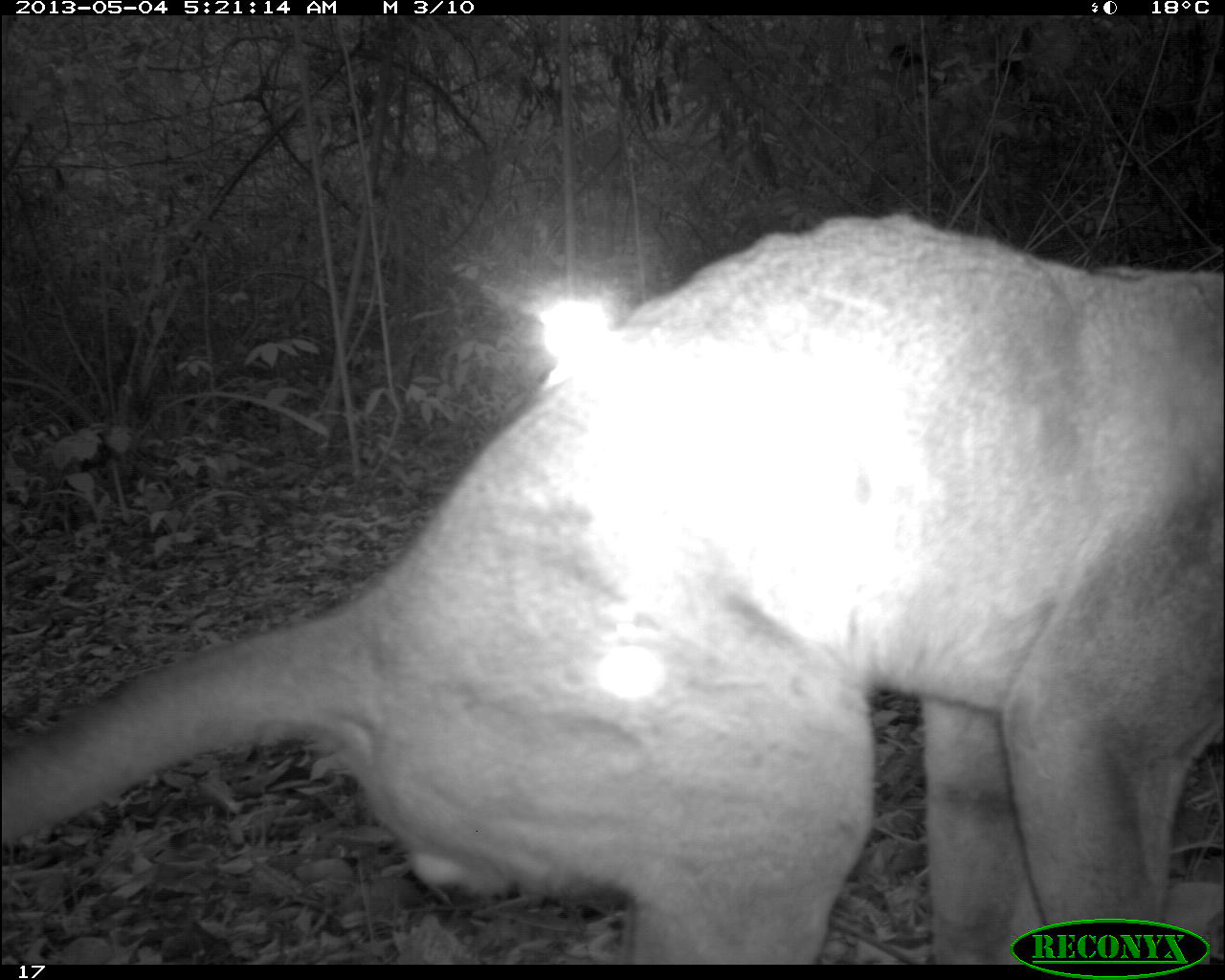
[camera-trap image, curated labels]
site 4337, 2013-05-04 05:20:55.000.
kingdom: Animalia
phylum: Chordata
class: Mammalia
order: Carnivora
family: Felidae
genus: Puma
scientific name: Puma concolor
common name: mountain lion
Puma concolor (mountain lion), count 1, sex male.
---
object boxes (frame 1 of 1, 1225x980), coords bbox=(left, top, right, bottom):
puma concolor: bbox=(0, 208, 1222, 964)